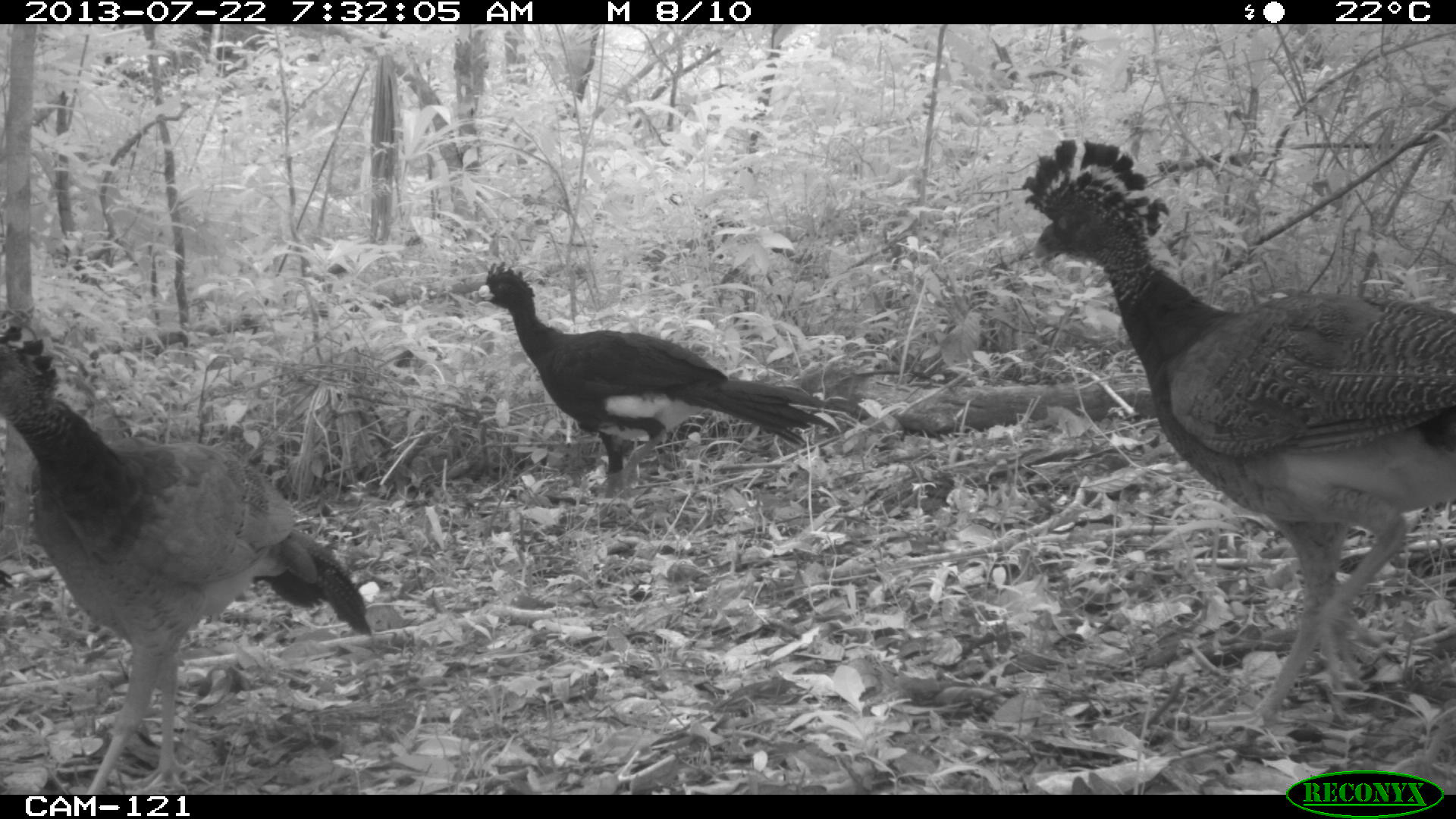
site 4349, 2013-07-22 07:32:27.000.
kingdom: Animalia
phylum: Chordata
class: Aves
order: Galliformes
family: Cracidae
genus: Crax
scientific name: Crax rubra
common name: great curassow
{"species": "Crax rubra (great curassow)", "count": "4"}